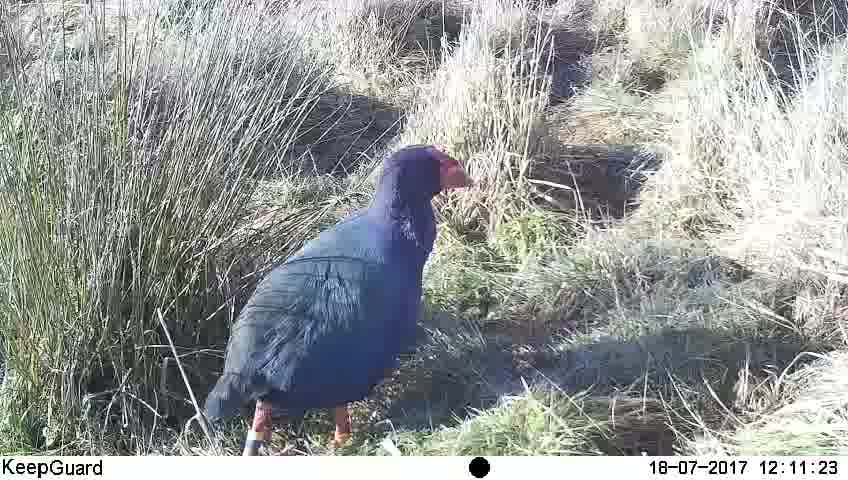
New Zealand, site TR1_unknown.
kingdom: Animalia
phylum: Chordata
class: Aves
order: Gruiformes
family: Rallidae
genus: Porphyrio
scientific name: Porphyrio mantelli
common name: takahe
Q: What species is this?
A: Takahe (Porphyrio mantelli).